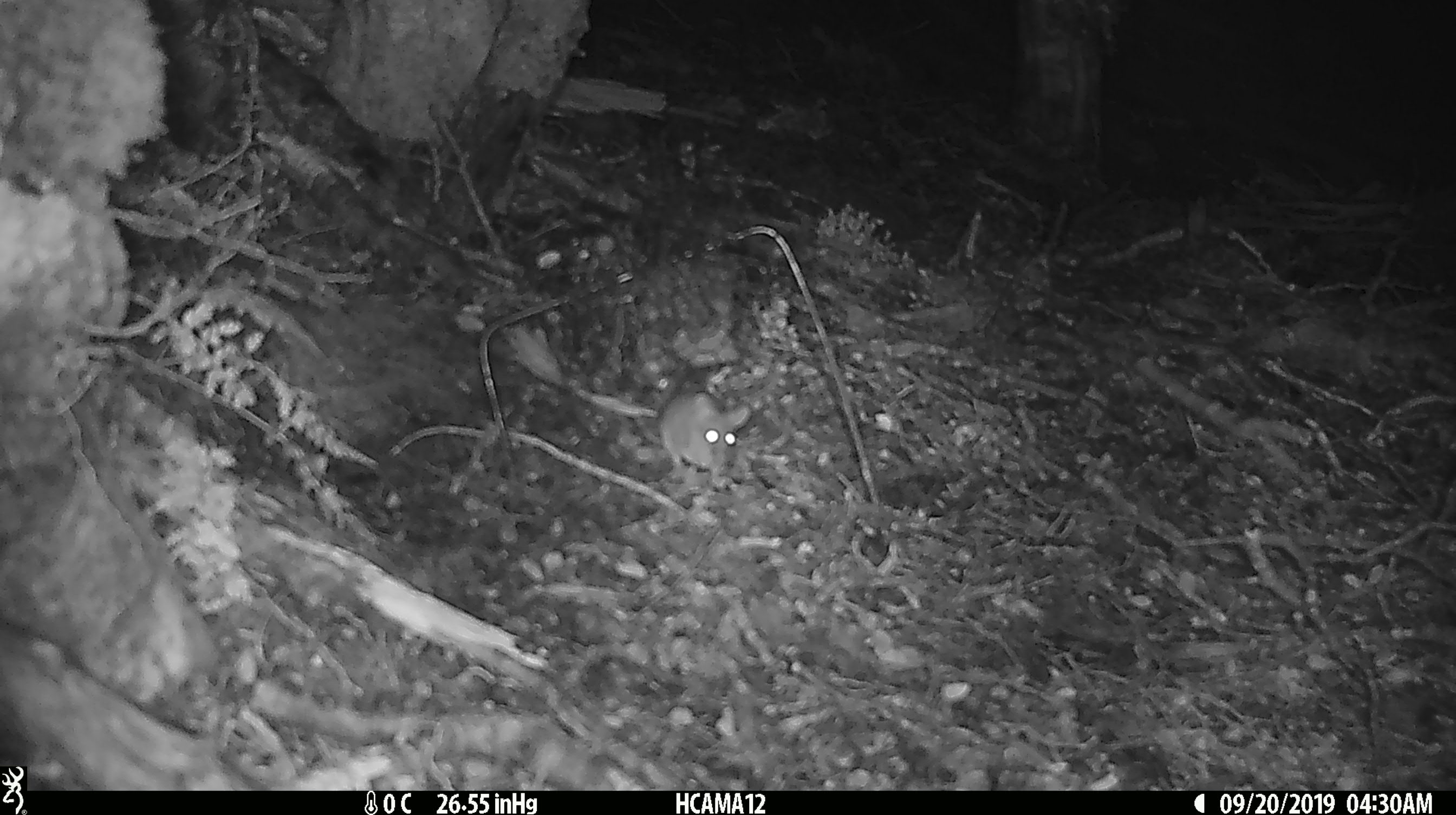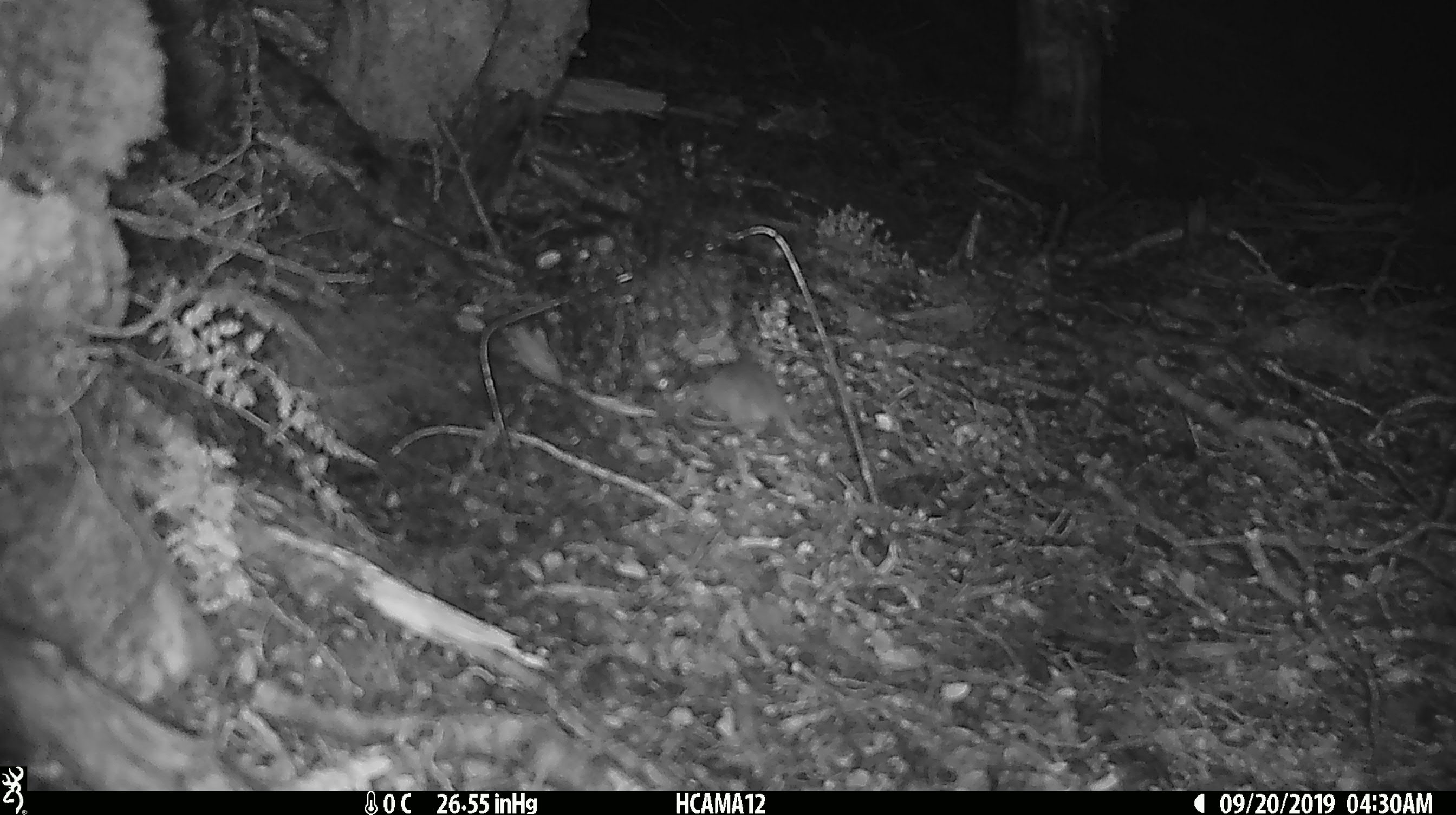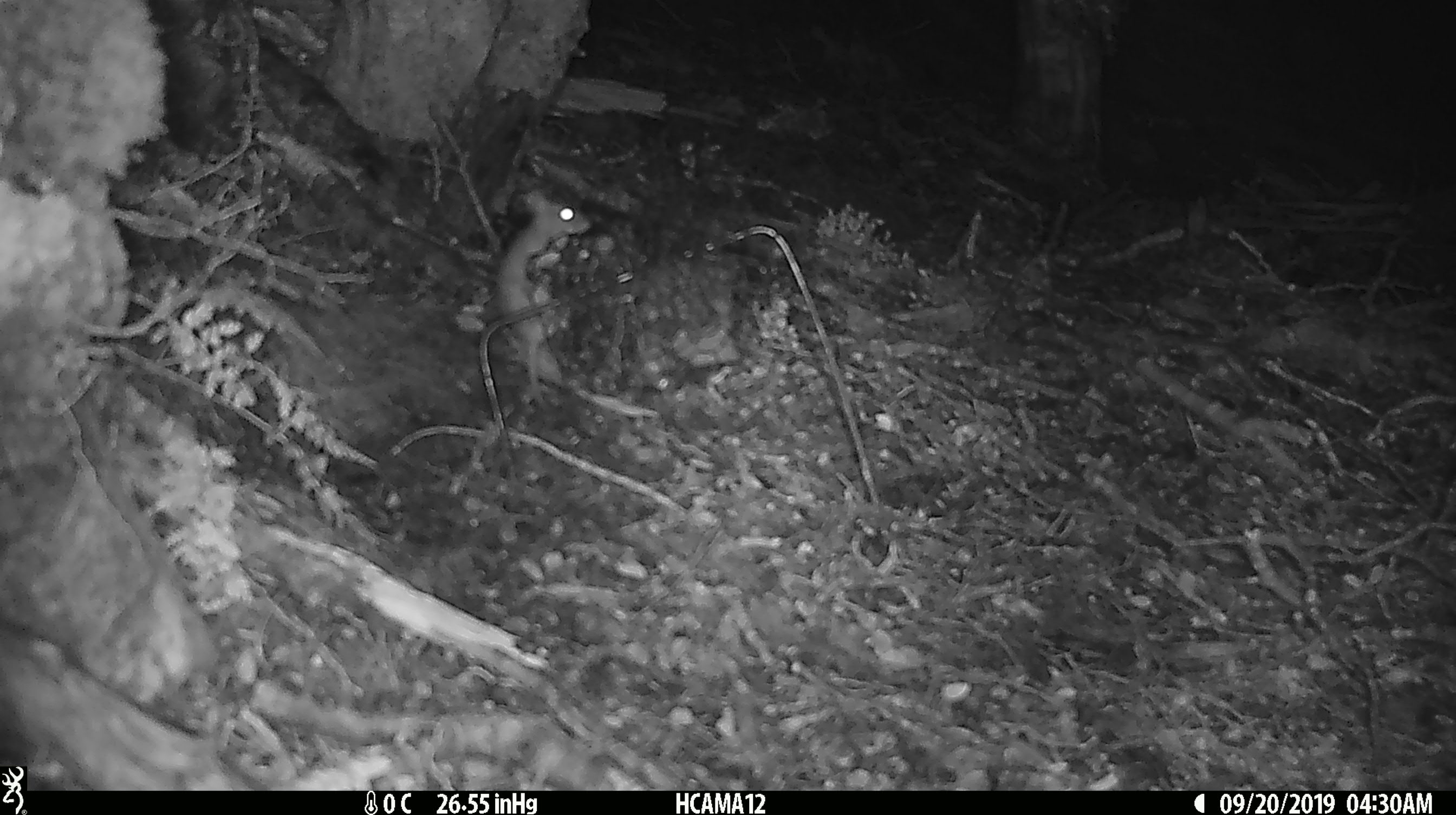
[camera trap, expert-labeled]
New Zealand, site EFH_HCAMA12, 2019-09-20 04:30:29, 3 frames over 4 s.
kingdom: Animalia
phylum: Chordata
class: Mammalia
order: Rodentia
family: Muridae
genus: Mus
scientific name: Mus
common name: mouse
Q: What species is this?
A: Mouse (Mus).